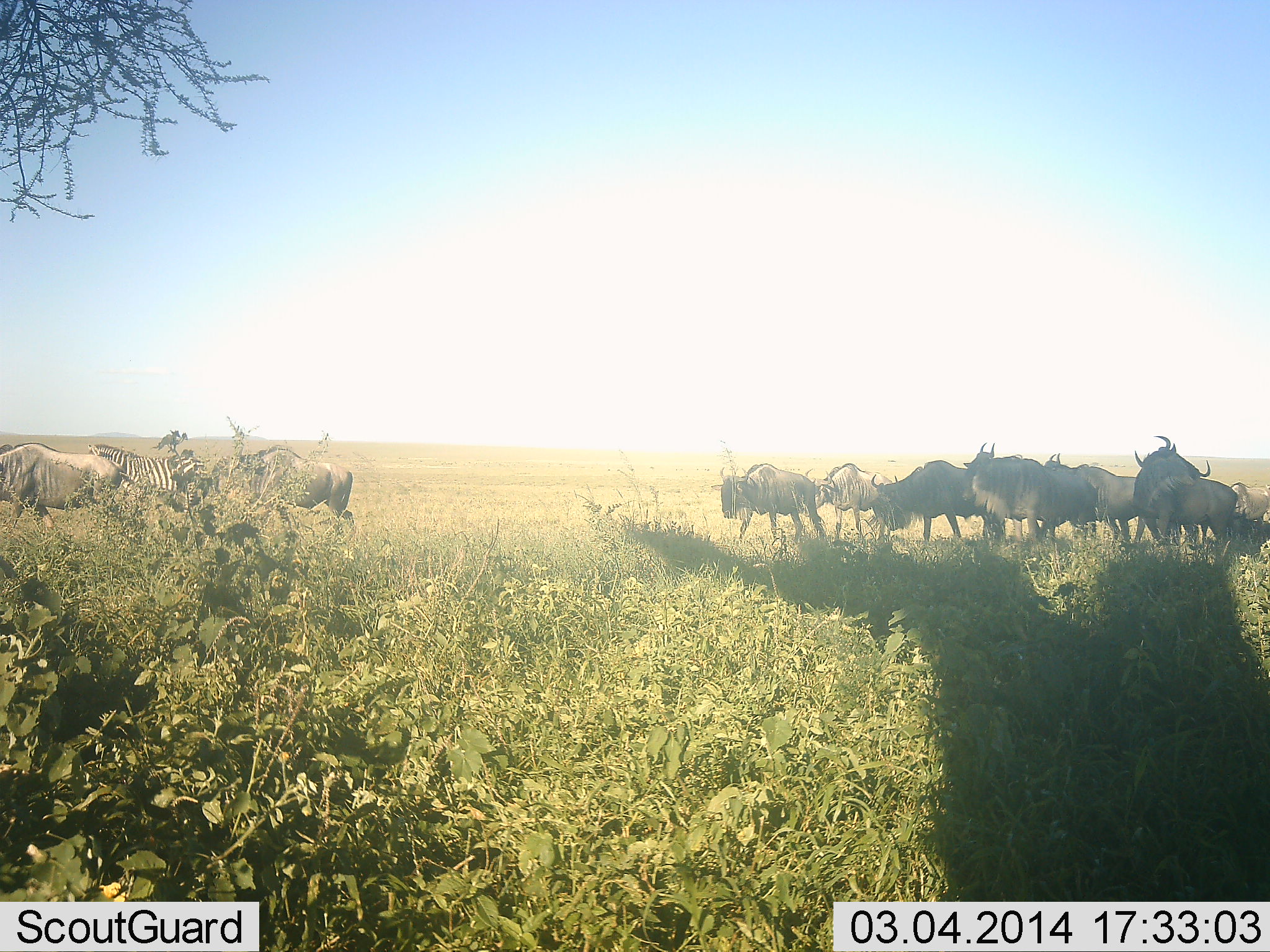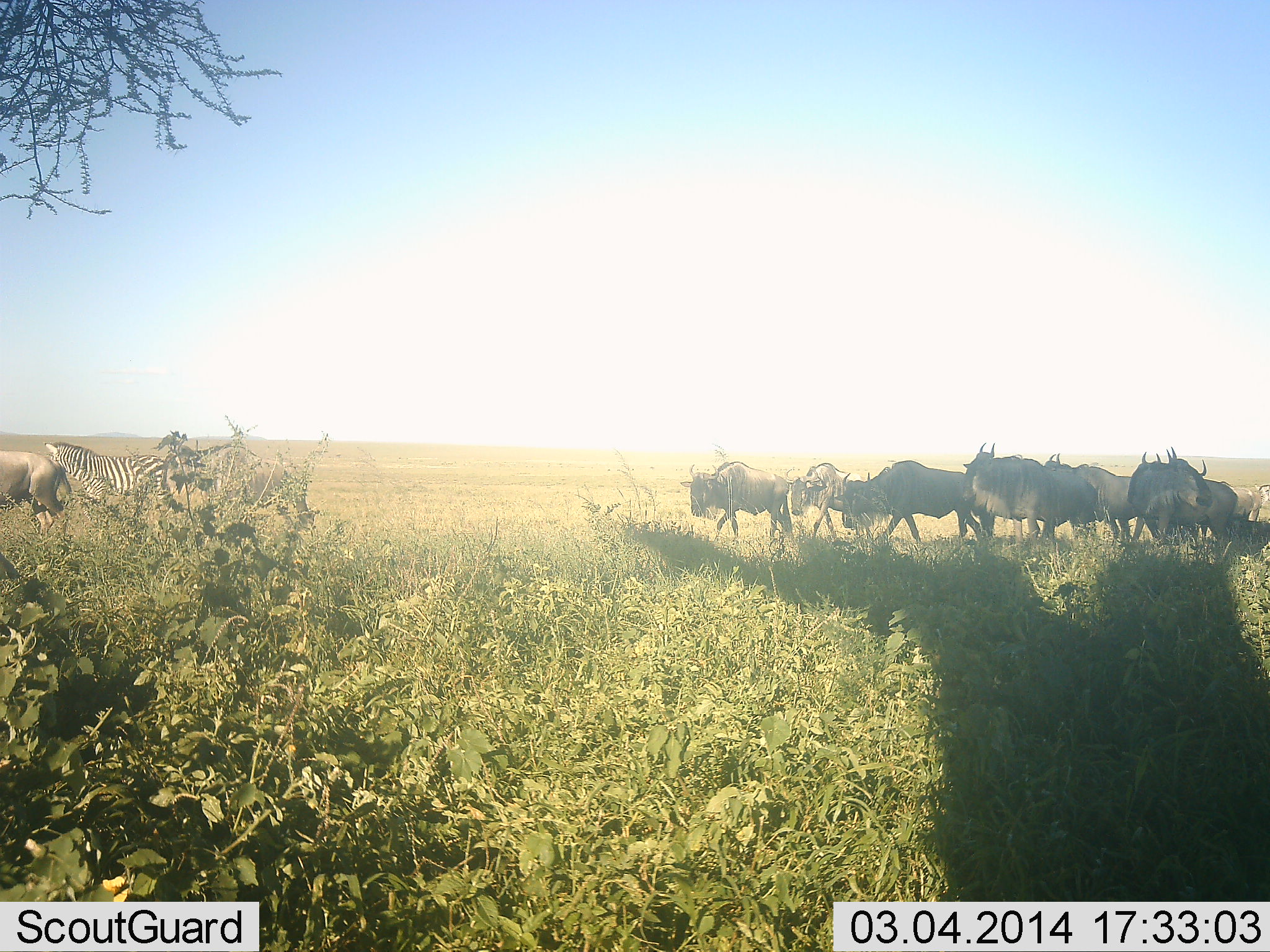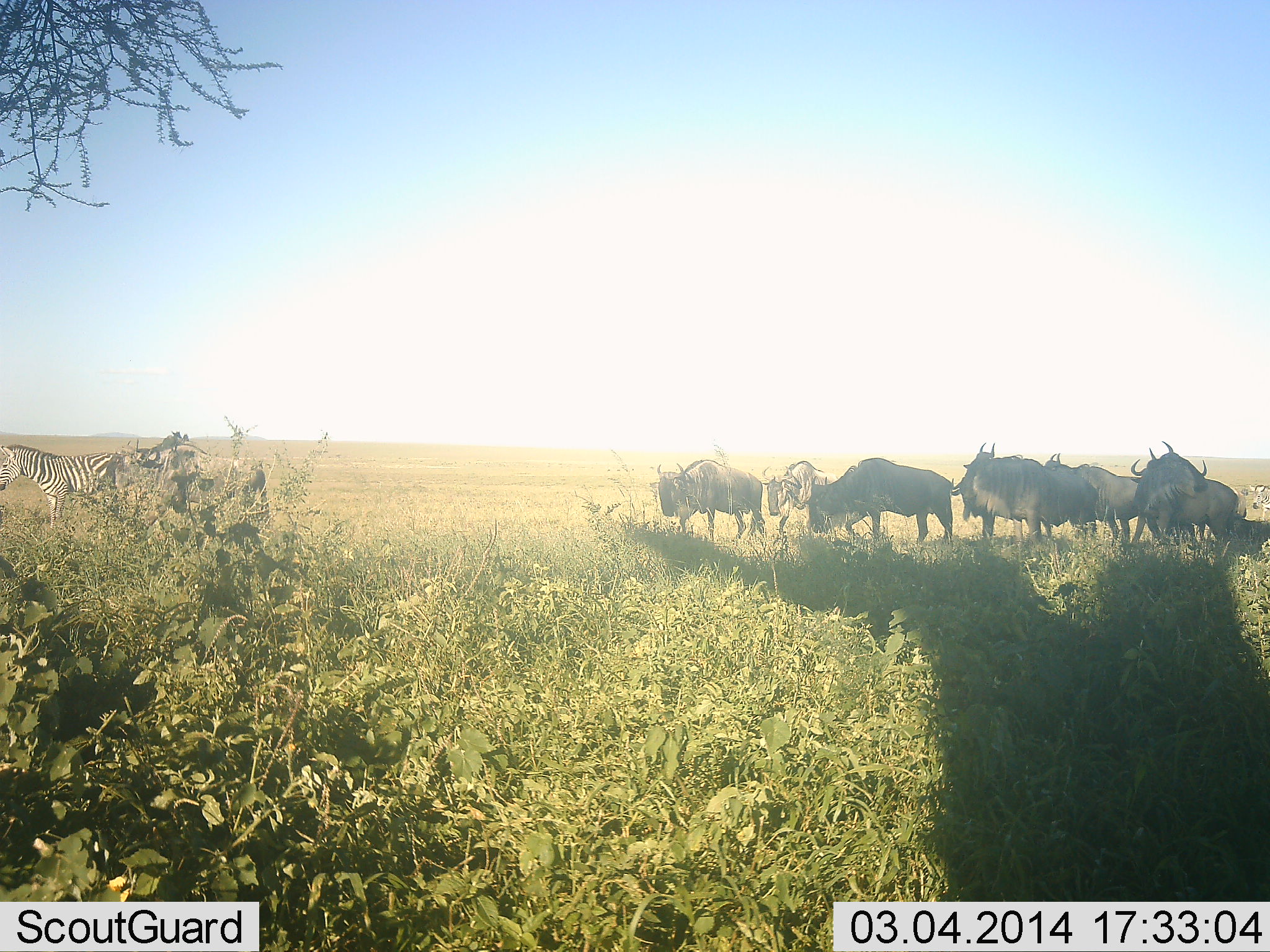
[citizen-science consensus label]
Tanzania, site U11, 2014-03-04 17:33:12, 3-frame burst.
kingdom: Animalia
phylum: Chordata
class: Mammalia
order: Artiodactyla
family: Bovidae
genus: Connochaetes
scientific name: Connochaetes taurinus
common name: blue wildebeest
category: wildebeest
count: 11-50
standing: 50%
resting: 0%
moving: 92%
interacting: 17%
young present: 0%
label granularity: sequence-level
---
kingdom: Animalia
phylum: Chordata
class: Mammalia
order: Perissodactyla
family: Equidae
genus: Equus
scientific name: Equus quagga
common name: plains zebra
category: zebra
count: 1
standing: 9%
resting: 0%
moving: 91%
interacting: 0%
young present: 0%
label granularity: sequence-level